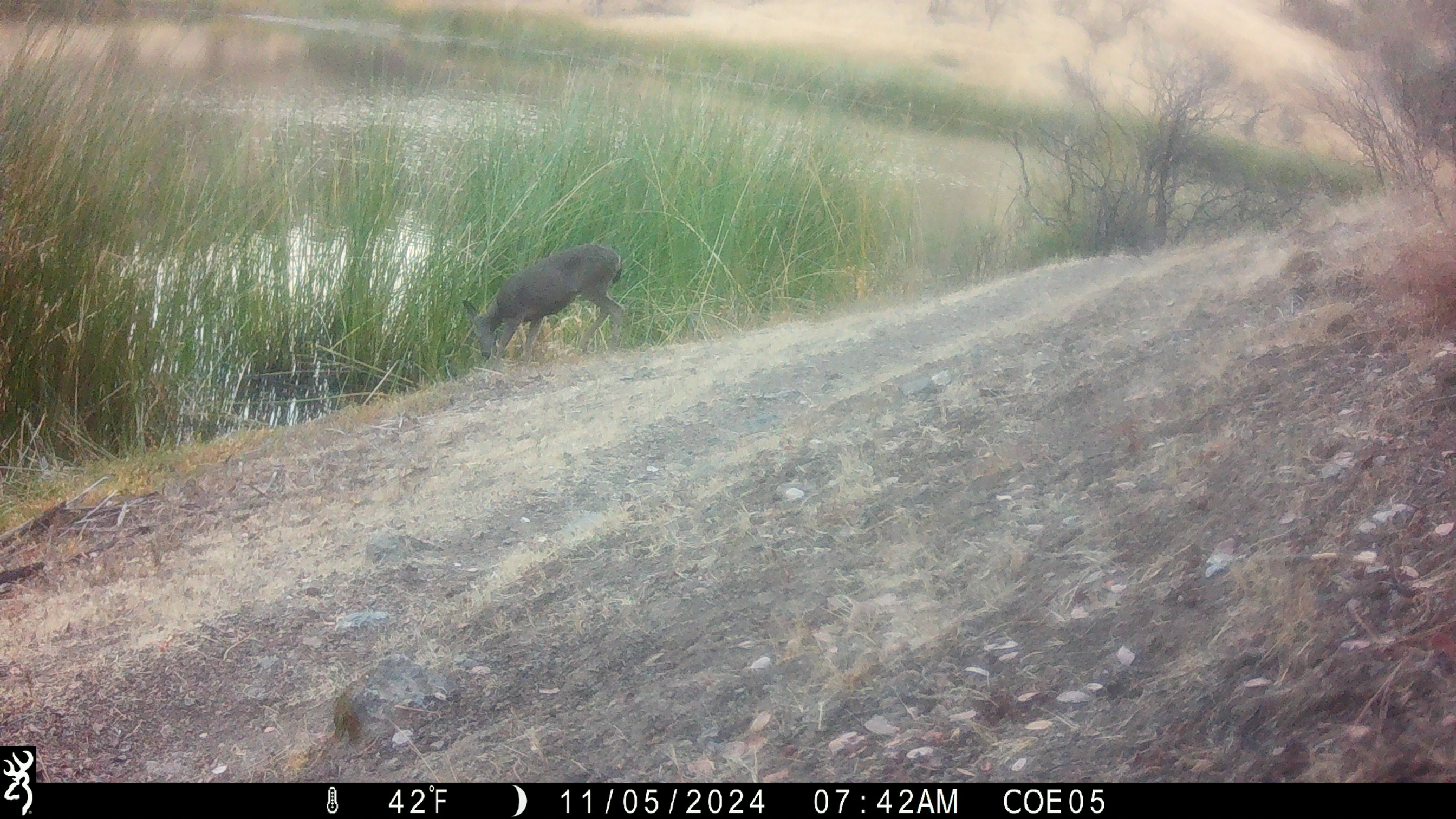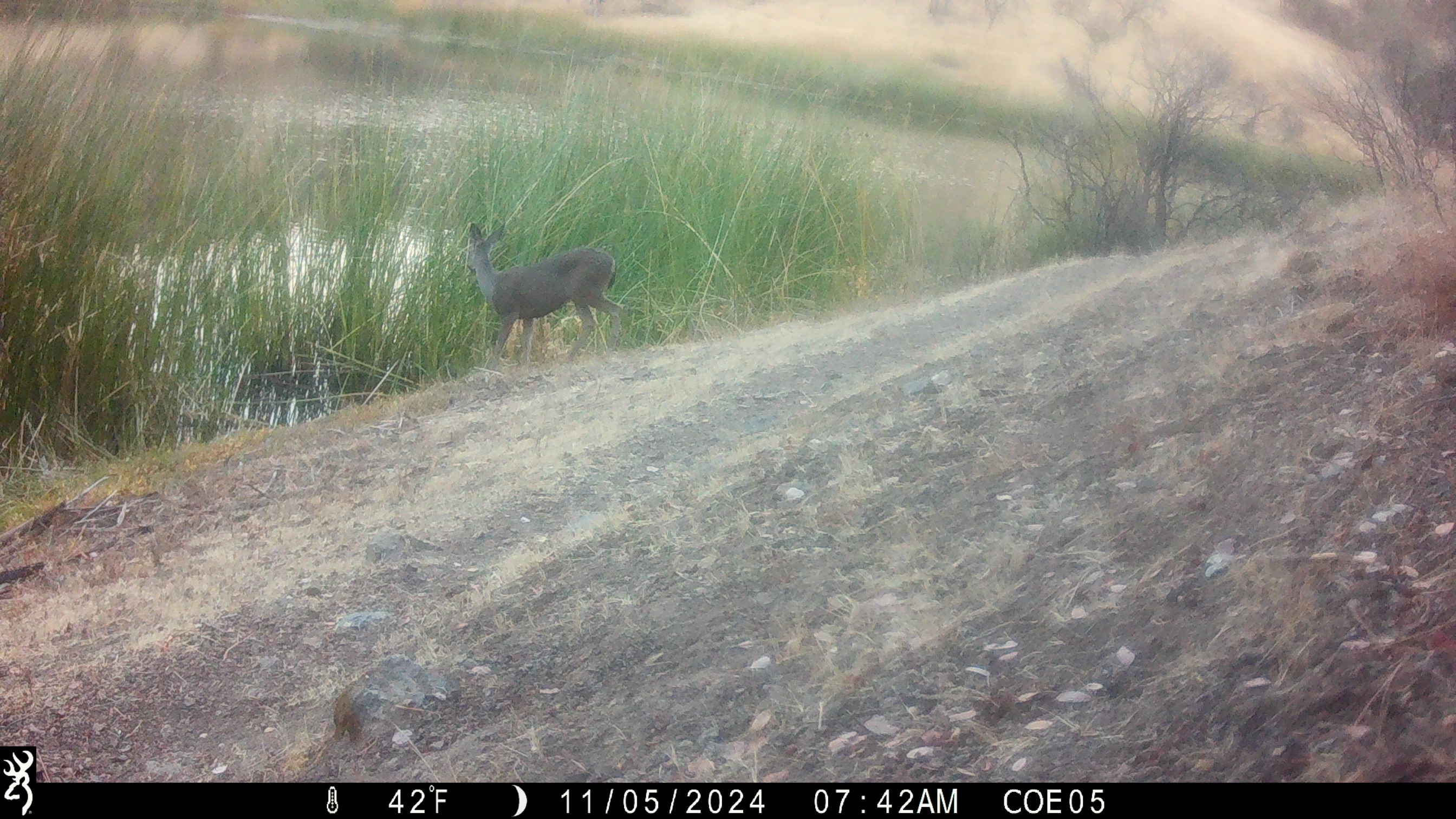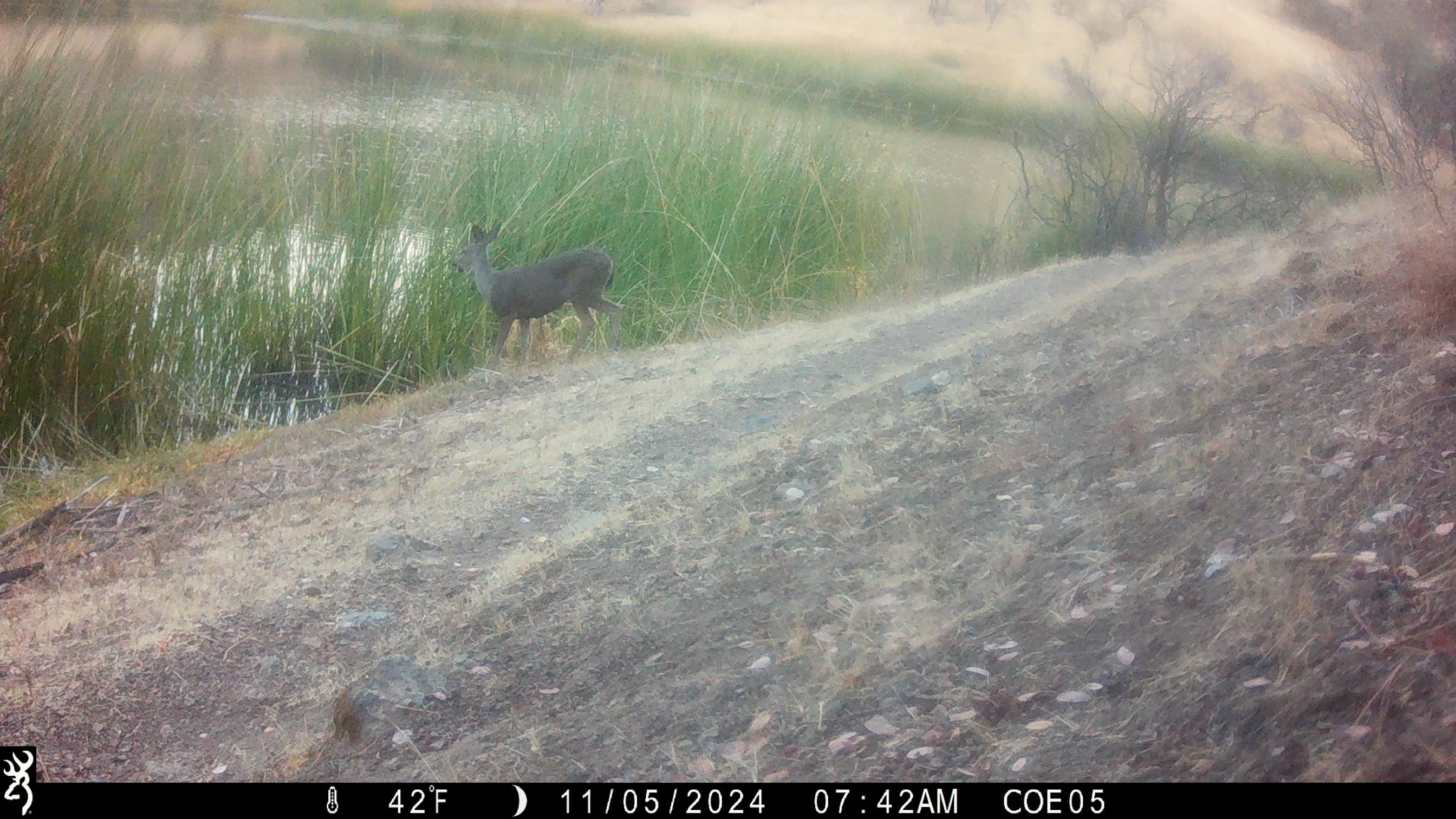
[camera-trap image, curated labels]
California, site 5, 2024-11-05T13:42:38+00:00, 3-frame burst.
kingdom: Animalia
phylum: Chordata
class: Mammalia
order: Artiodactyla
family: Cervidae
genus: Odocoileus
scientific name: Odocoileus hemionus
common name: mule deer